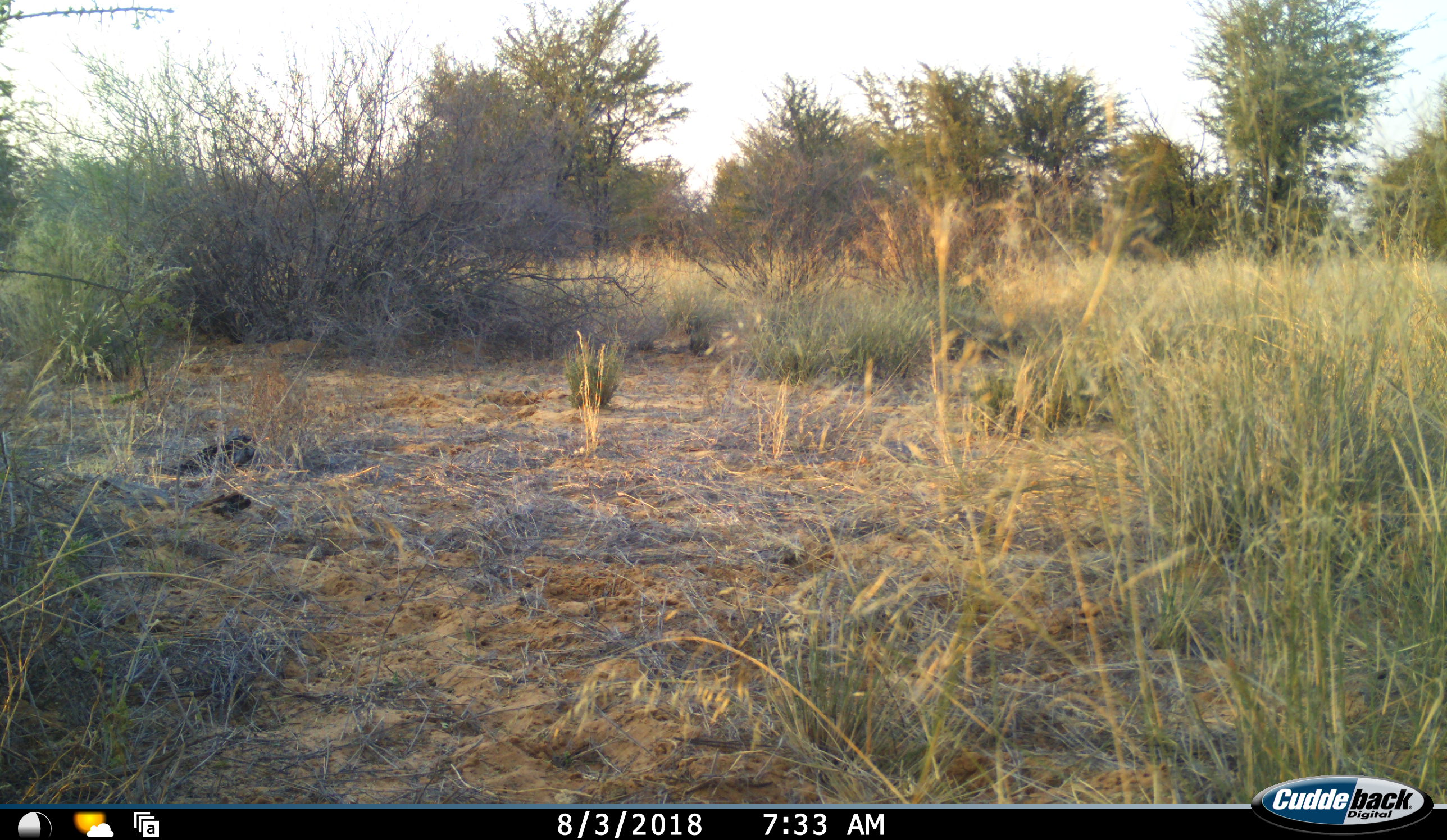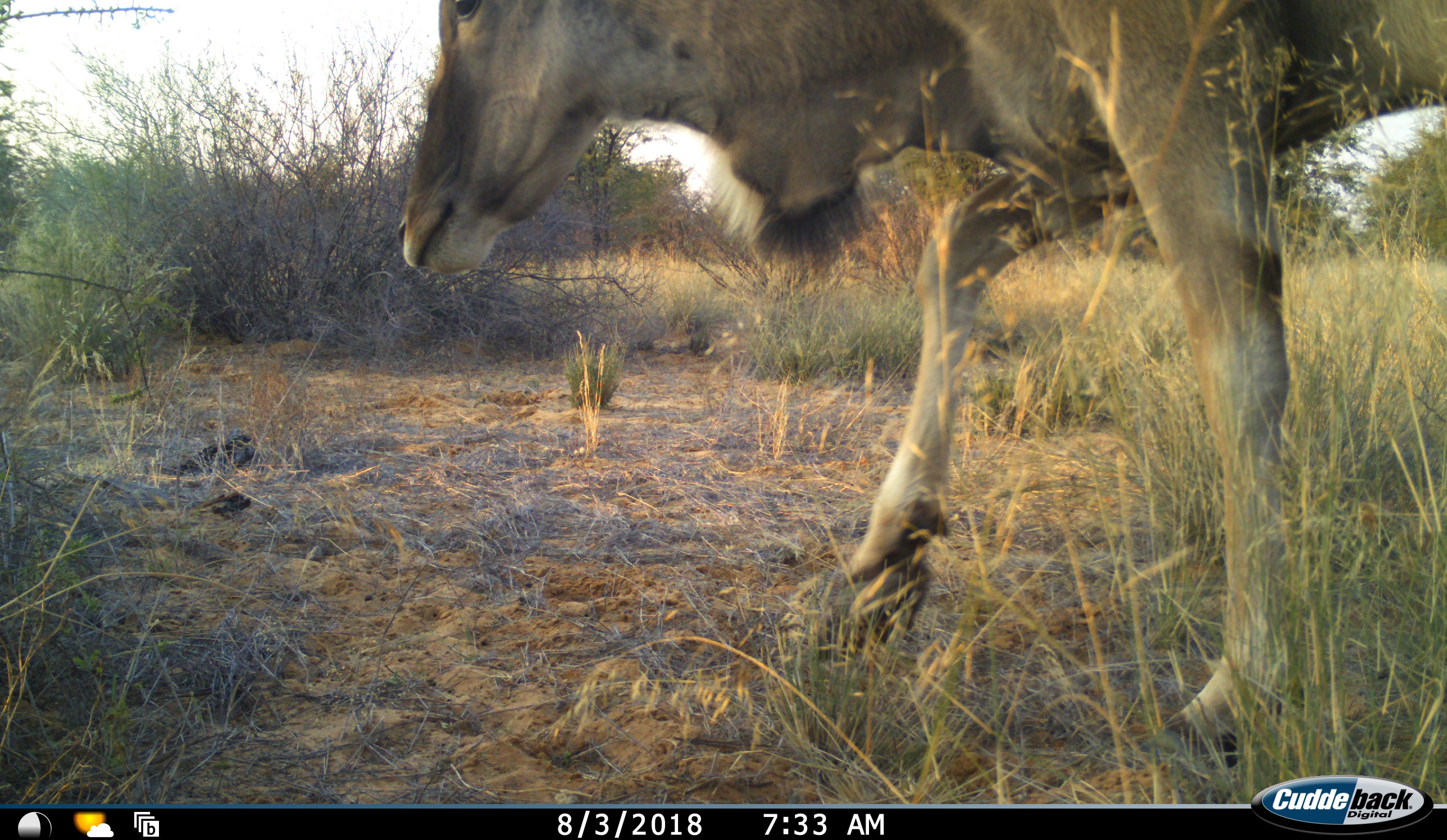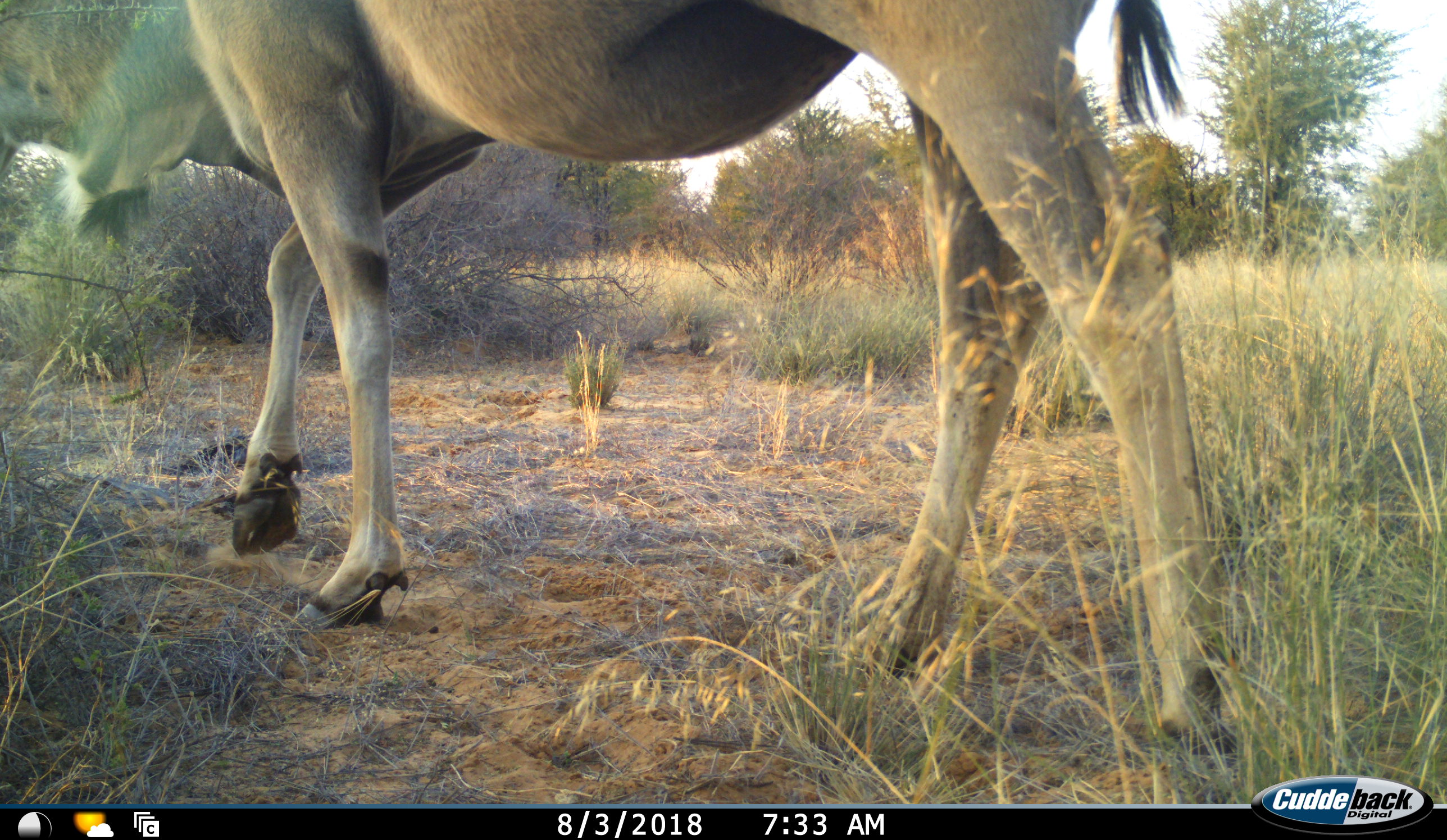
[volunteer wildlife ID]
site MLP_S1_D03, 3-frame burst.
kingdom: Animalia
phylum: Chordata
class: Mammalia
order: Artiodactyla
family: Bovidae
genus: Tragelaphus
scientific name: Tragelaphus oryx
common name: eland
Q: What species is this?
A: Eland (Tragelaphus oryx).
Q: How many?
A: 1.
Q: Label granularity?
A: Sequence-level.